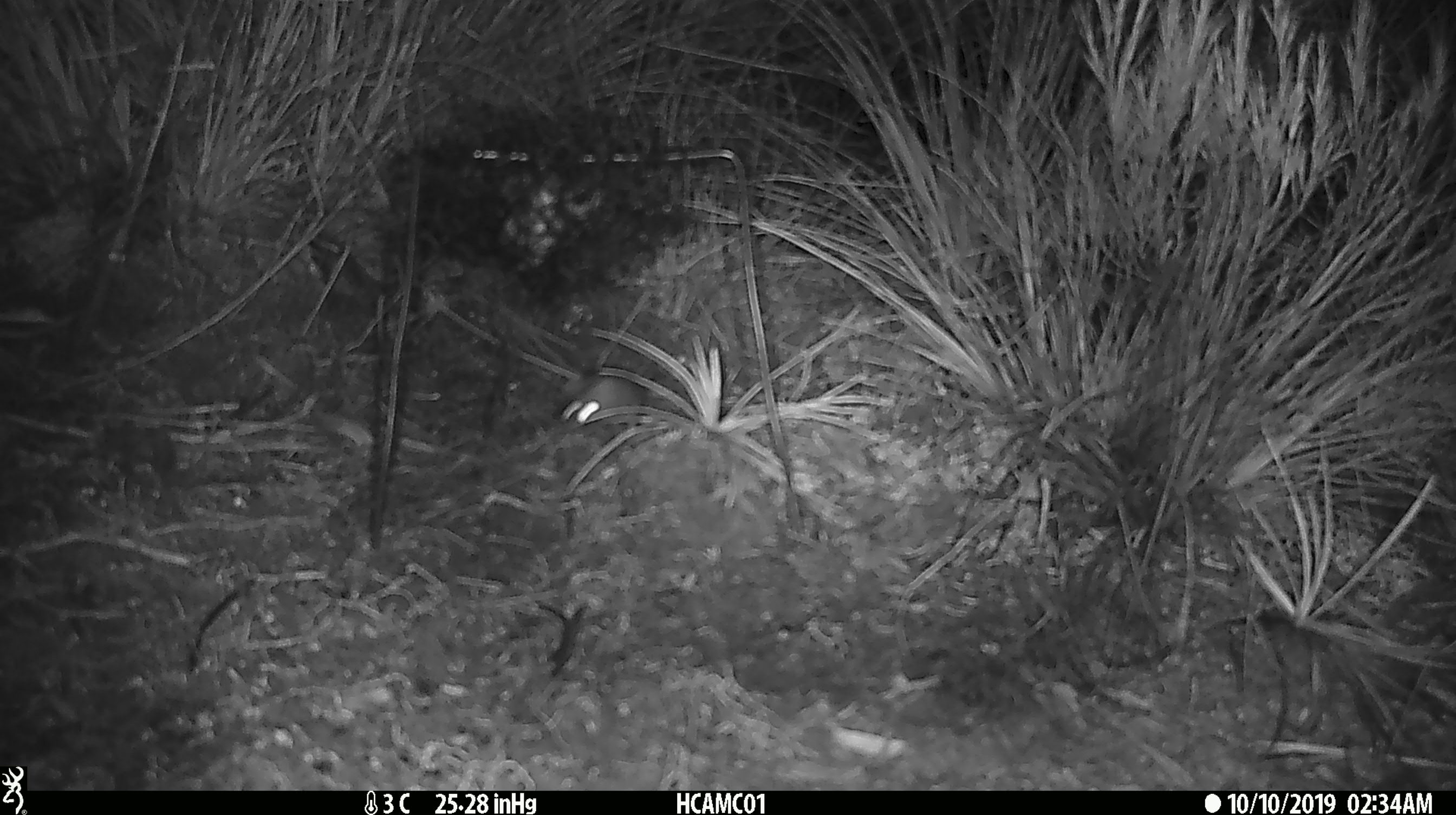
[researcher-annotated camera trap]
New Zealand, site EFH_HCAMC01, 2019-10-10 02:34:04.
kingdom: Animalia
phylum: Chordata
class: Mammalia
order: Rodentia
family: Muridae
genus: Mus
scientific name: Mus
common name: mouse